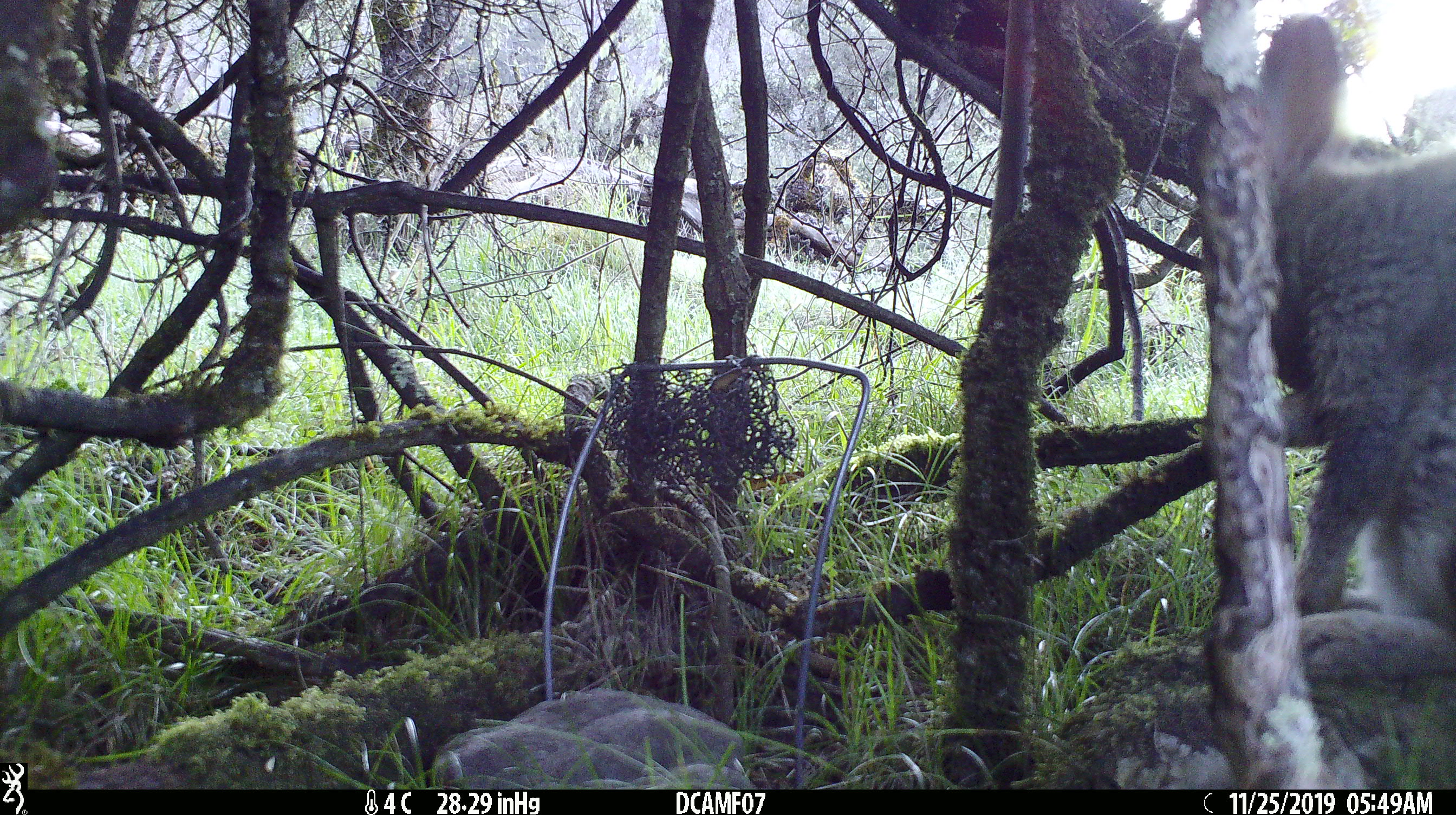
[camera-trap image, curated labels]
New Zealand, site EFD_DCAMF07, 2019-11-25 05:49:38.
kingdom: Animalia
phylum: Chordata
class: Mammalia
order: Lagomorpha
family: Leporidae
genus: Oryctolagus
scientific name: Oryctolagus cuniculus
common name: european rabbit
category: rabbit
Rabbit (european rabbit) (Oryctolagus cuniculus).